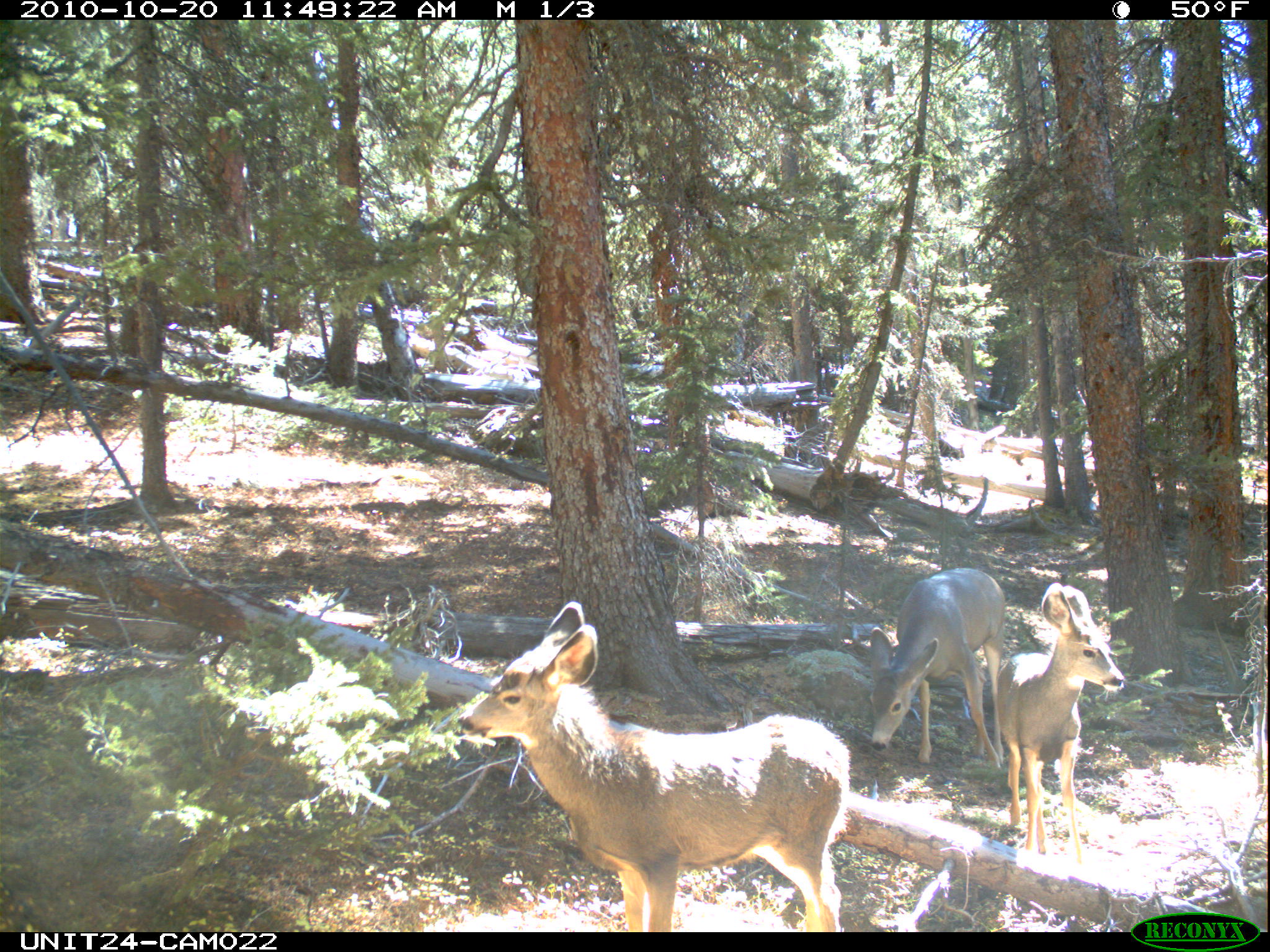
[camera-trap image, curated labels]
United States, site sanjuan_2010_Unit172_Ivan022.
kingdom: Animalia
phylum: Chordata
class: Mammalia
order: Artiodactyla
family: Cervidae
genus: Odocoileus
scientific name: Odocoileus hemionus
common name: mule deer